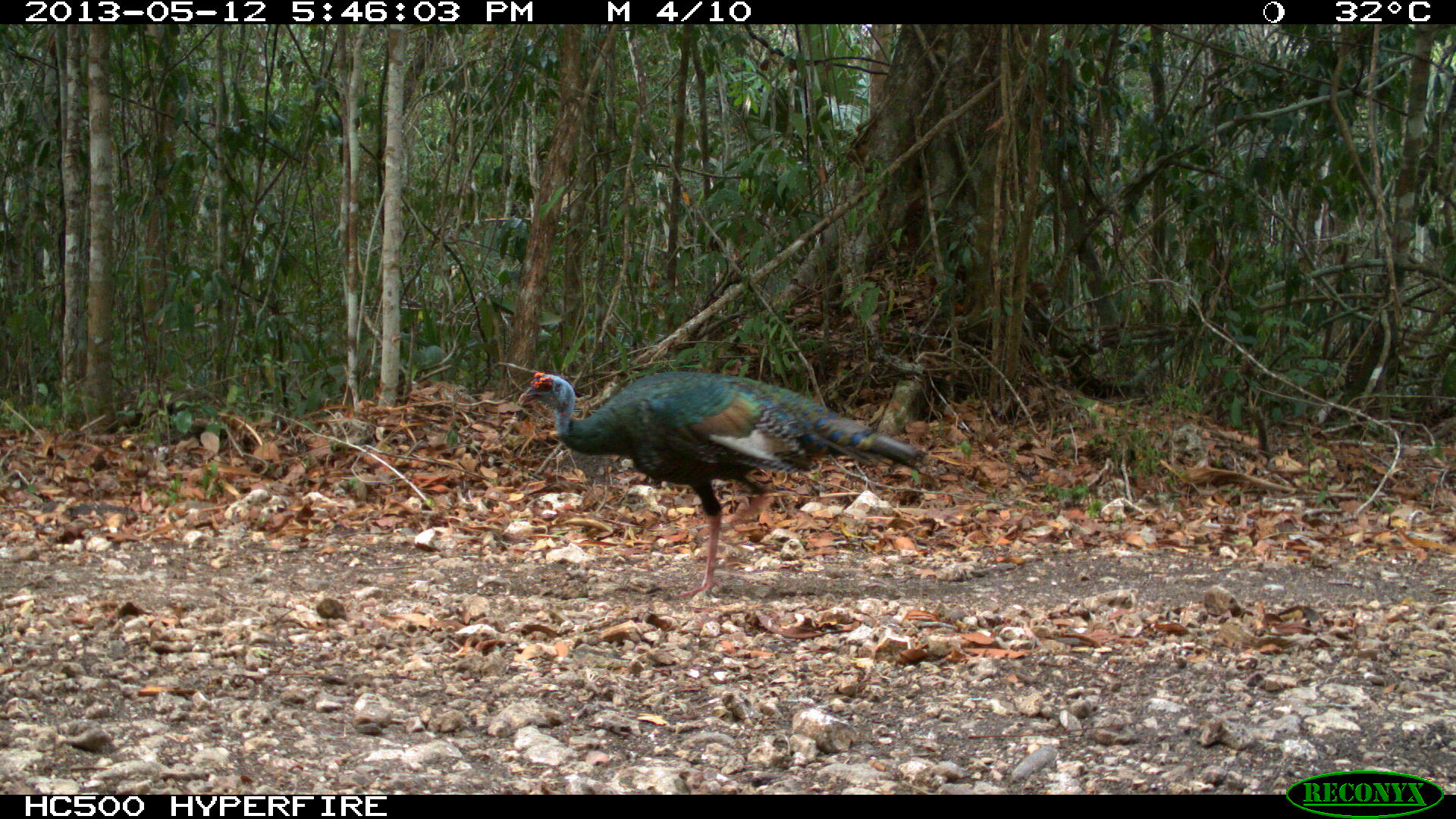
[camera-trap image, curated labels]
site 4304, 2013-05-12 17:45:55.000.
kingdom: Animalia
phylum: Chordata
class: Aves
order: Galliformes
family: Phasianidae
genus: Meleagris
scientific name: Meleagris ocellata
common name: ocellated turkey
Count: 3.